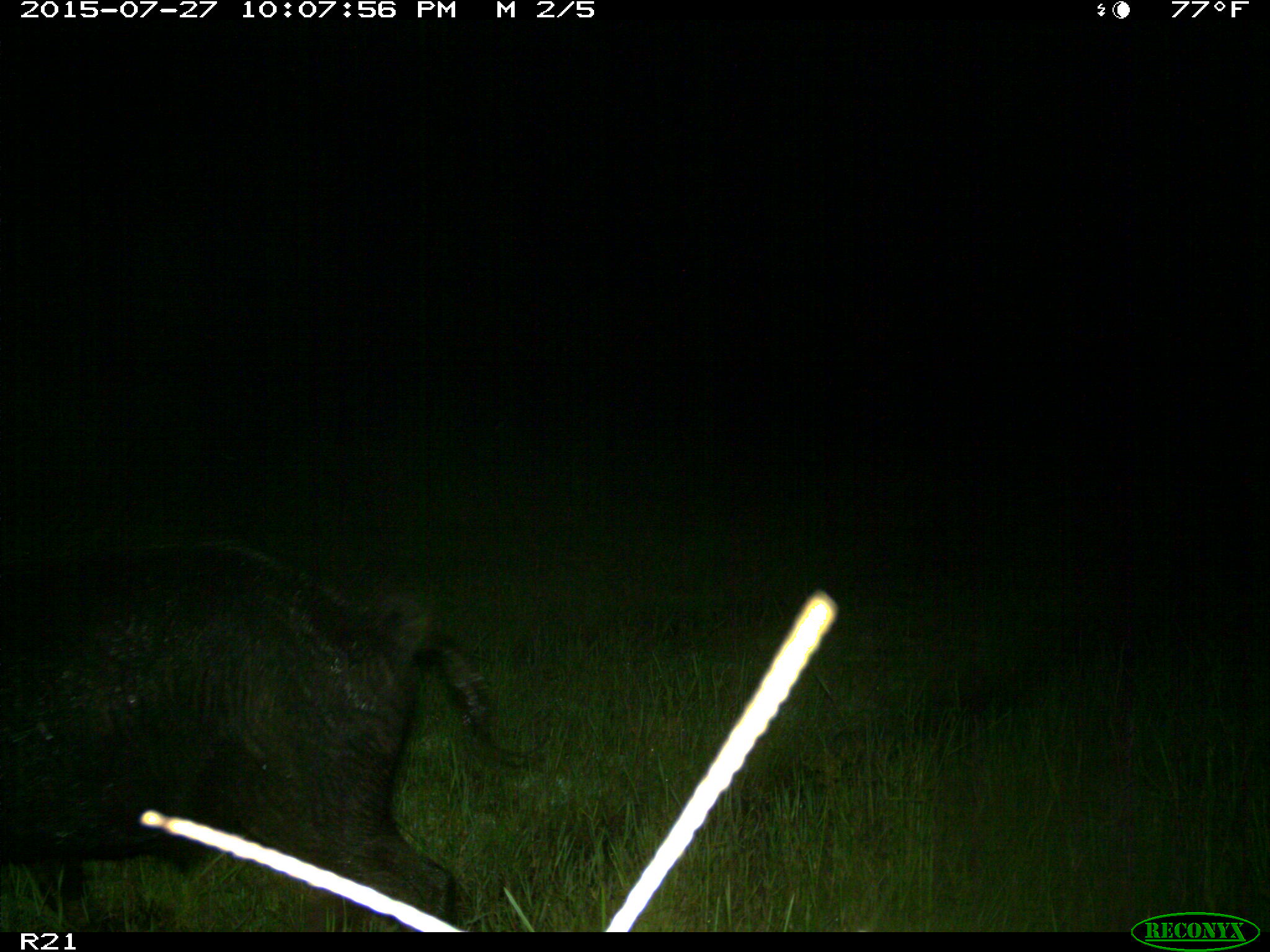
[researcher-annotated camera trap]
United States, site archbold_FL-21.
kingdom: Animalia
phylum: Chordata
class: Mammalia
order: Artiodactyla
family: Suidae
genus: Sus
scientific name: Sus scrofa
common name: wild boar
Sus scrofa (wild boar).